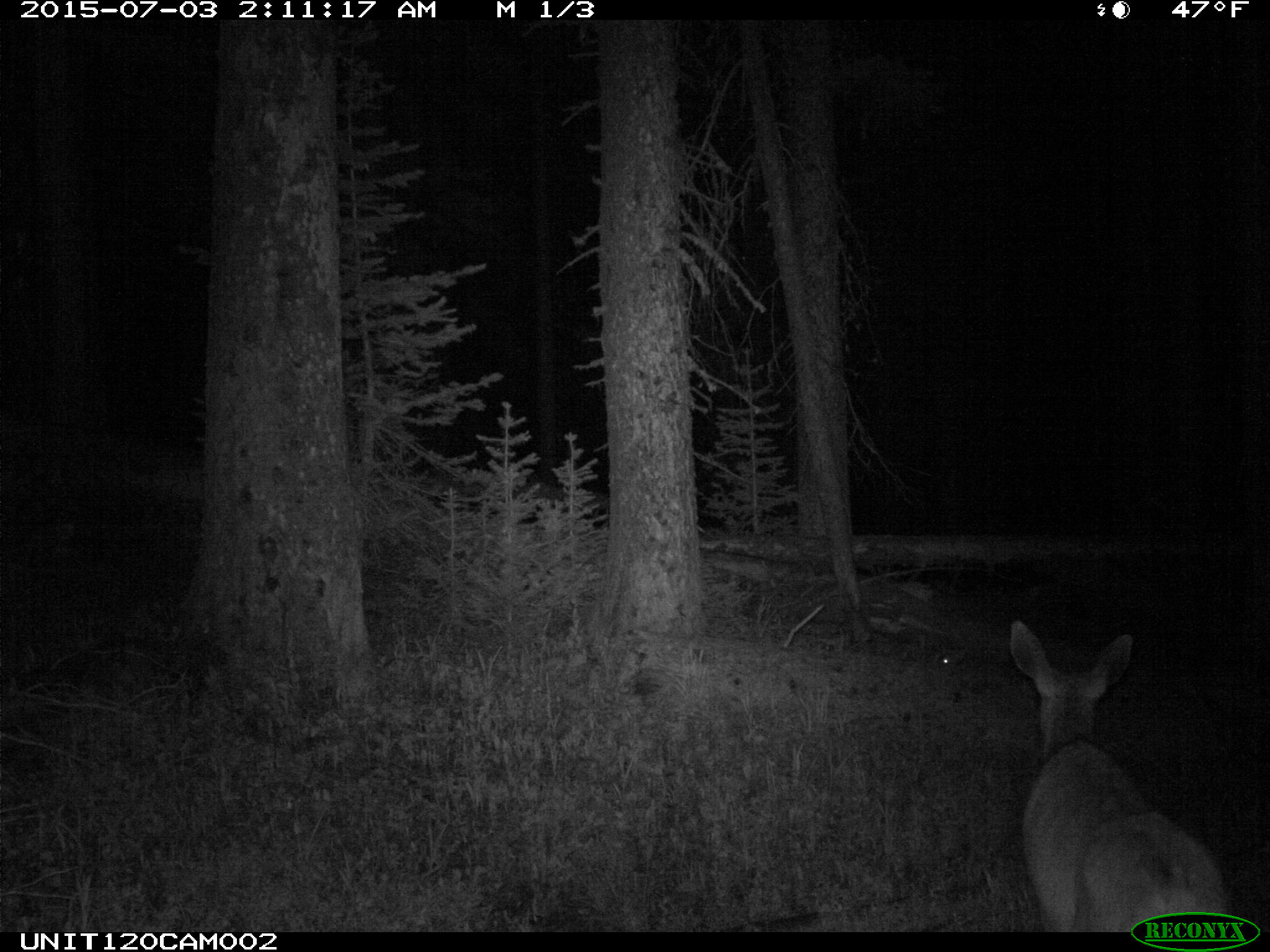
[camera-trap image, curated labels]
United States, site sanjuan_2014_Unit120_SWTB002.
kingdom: Animalia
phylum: Chordata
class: Mammalia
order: Artiodactyla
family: Cervidae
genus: Odocoileus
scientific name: Odocoileus hemionus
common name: mule deer